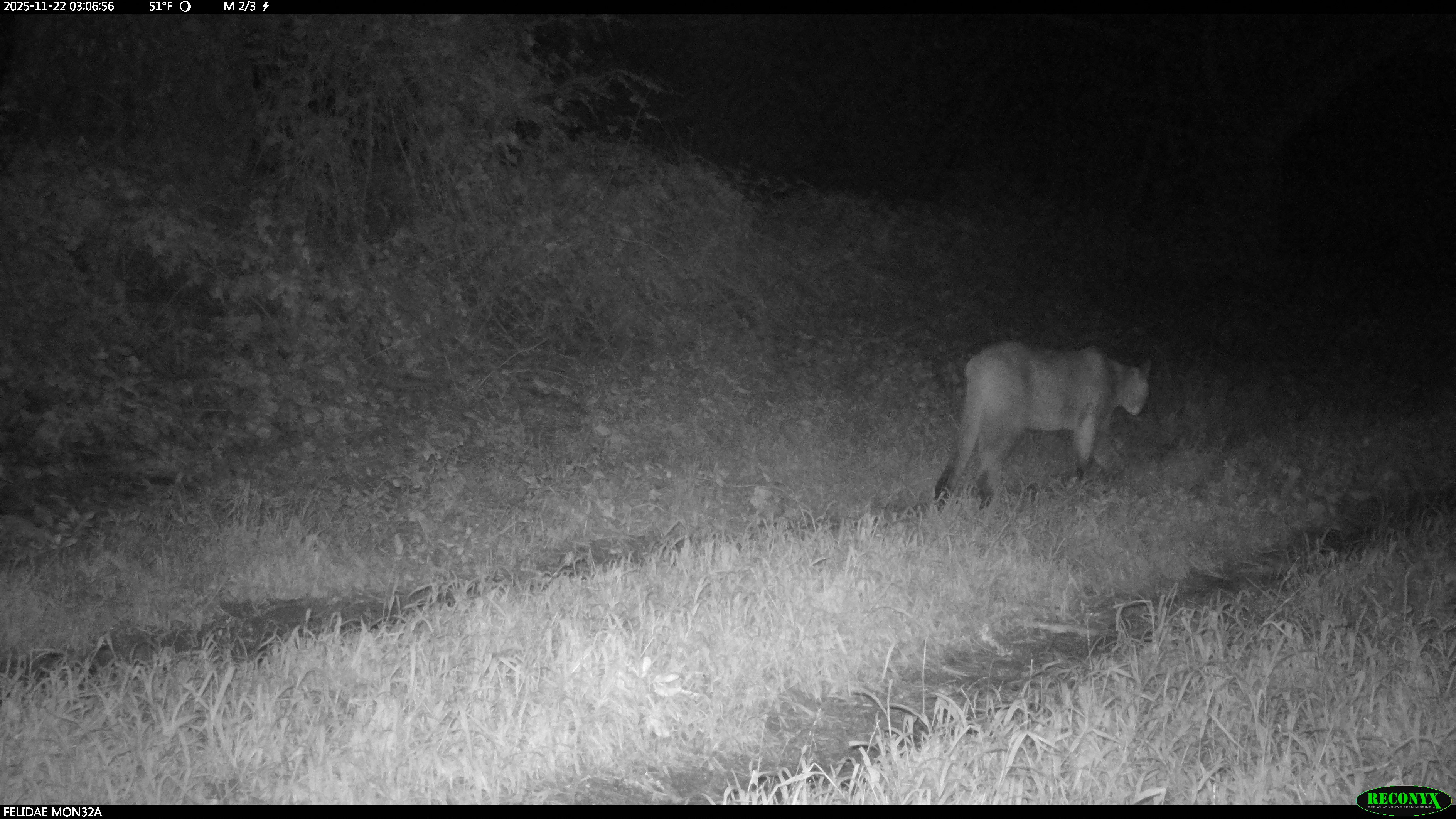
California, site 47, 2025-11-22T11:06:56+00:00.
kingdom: Animalia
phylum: Chordata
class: Mammalia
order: Carnivora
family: Felidae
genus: Puma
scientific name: Puma concolor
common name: puma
Puma (Puma concolor).